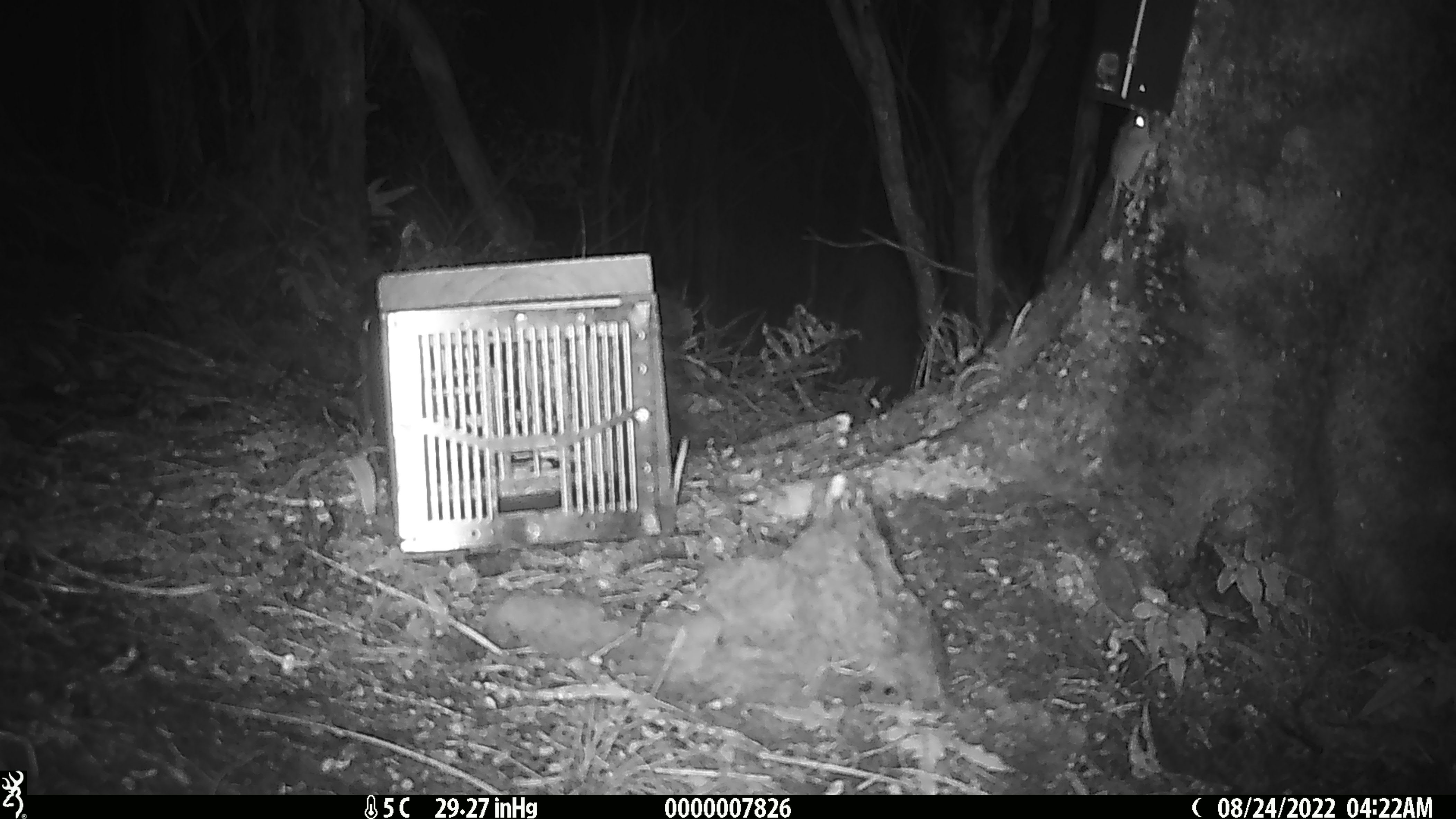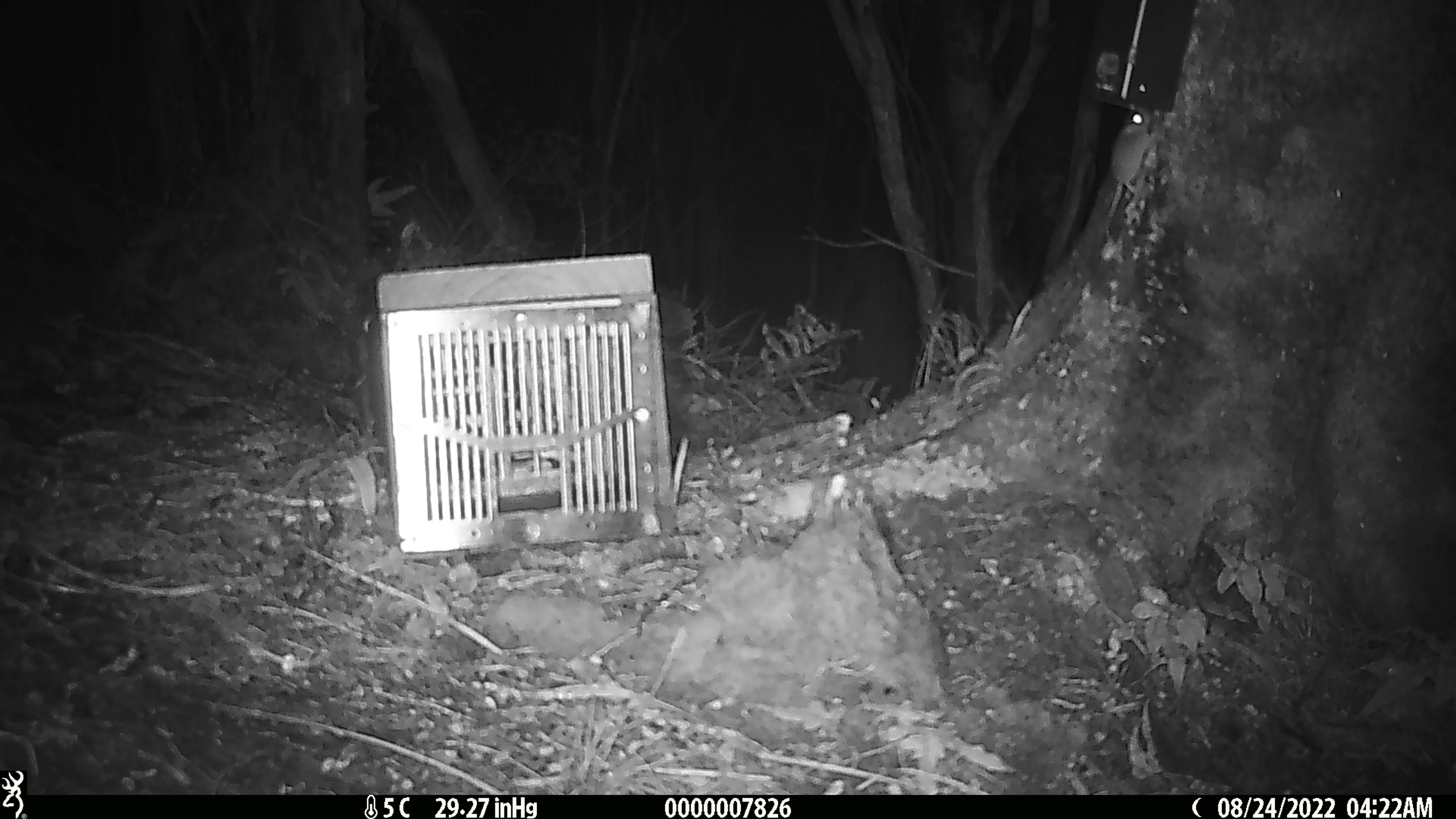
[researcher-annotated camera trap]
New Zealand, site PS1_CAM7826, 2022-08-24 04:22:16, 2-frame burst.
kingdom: Animalia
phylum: Chordata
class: Mammalia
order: Rodentia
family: Muridae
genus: Mus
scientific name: Mus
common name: mouse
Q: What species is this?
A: Mouse (Mus).